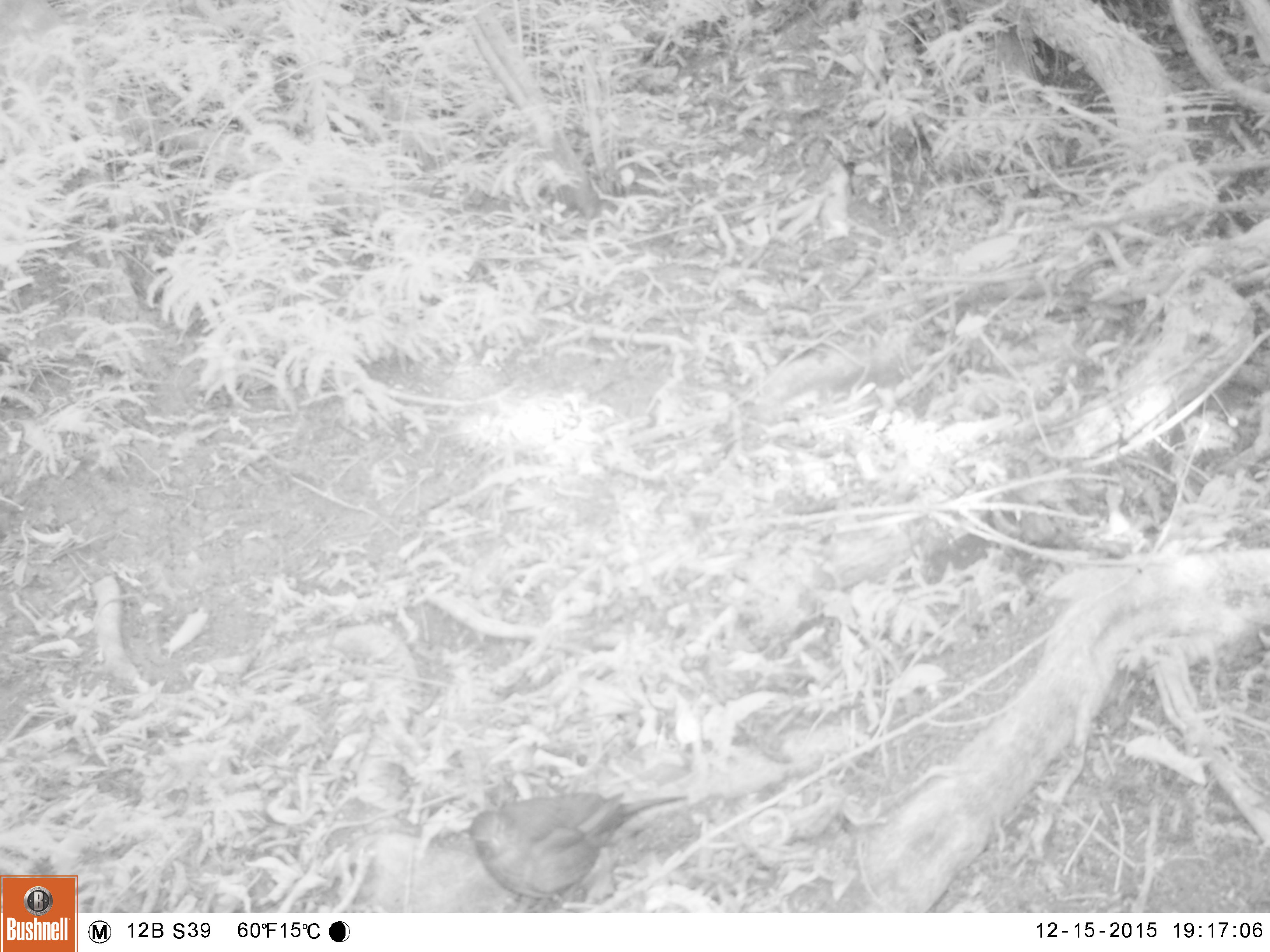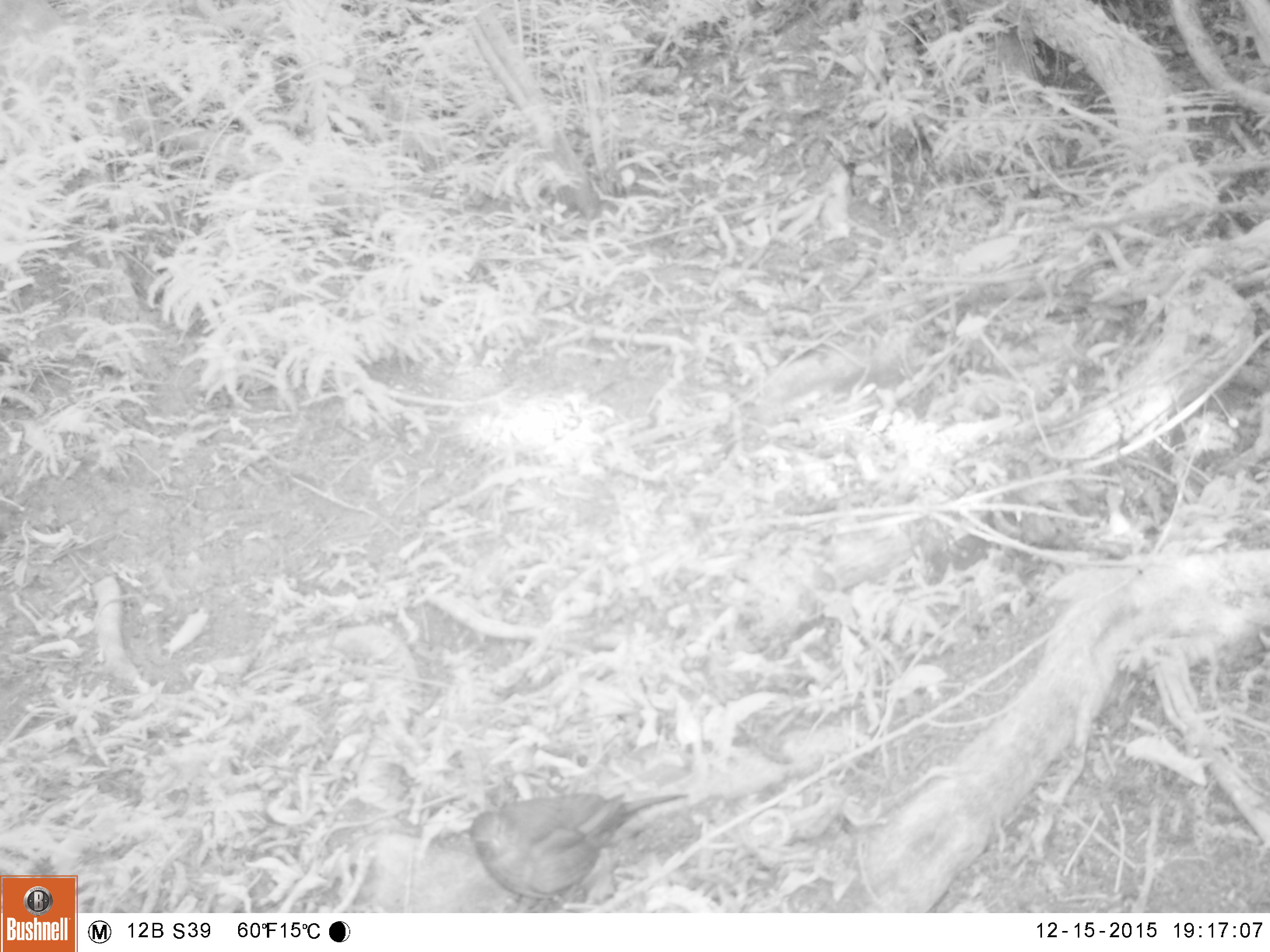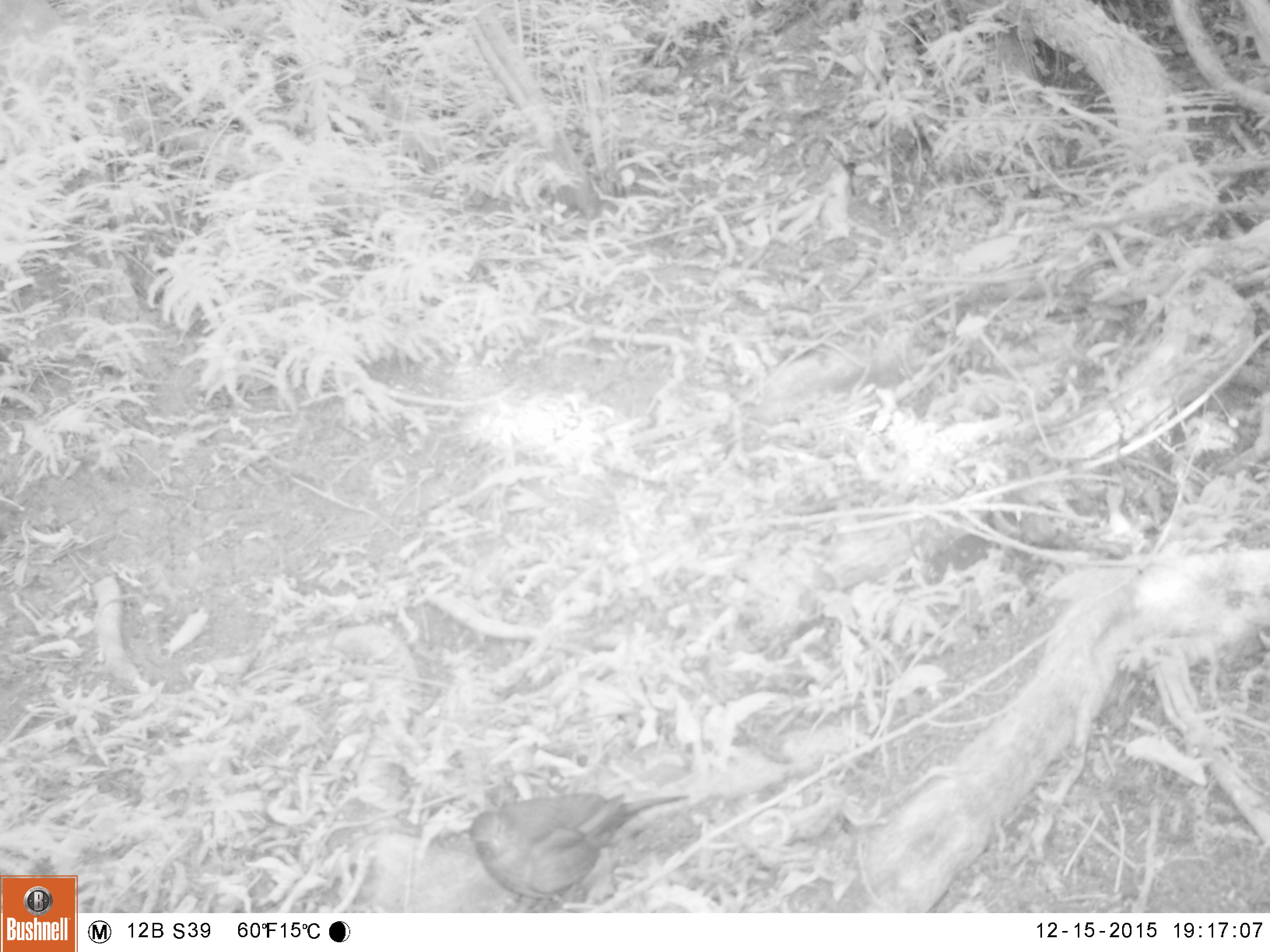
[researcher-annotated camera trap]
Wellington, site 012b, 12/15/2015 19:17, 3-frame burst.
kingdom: Animalia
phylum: Chordata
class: Aves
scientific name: Aves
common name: bird